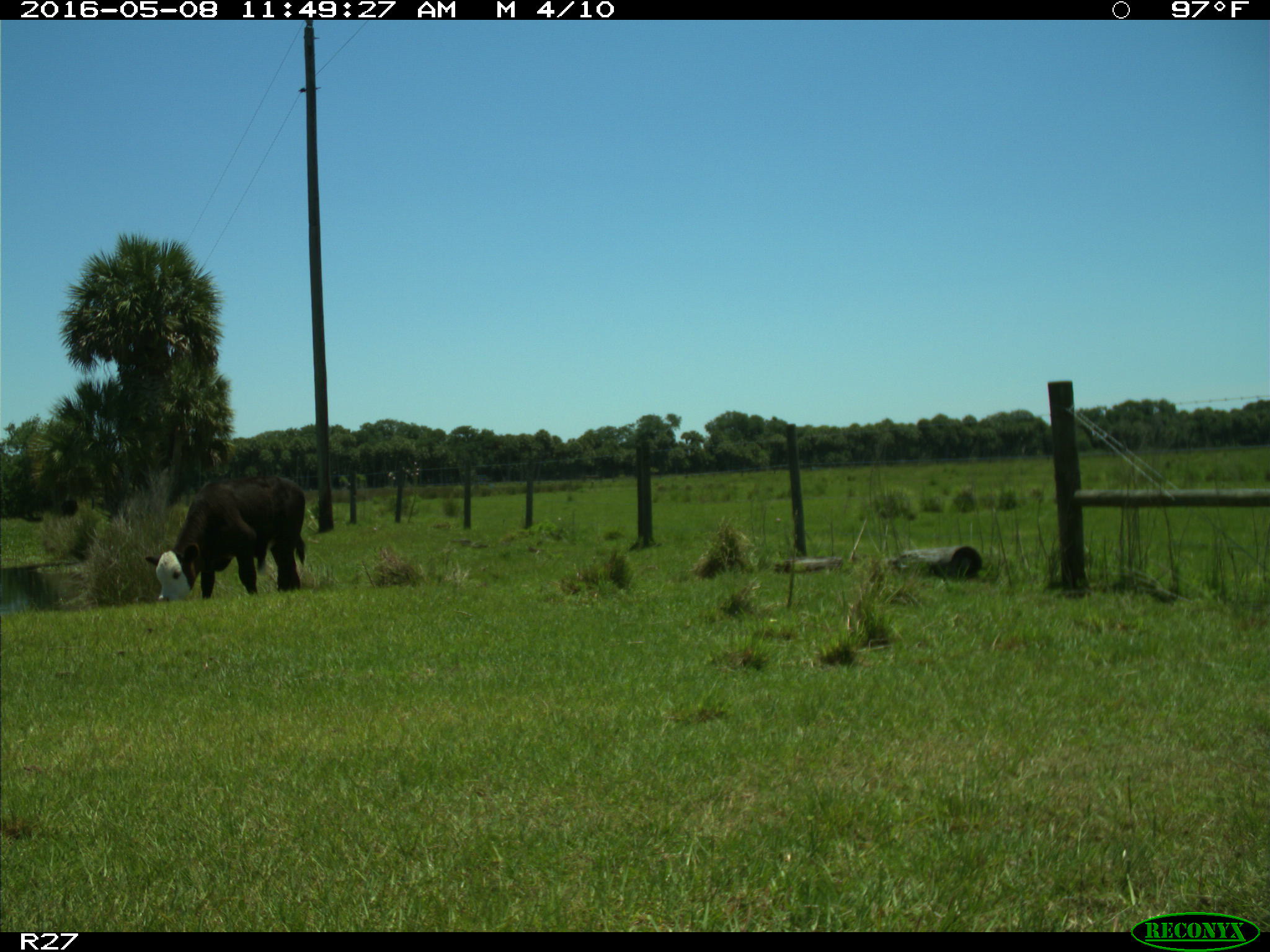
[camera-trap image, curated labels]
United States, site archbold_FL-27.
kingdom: Animalia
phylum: Chordata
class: Mammalia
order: Artiodactyla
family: Bovidae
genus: Bos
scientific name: Bos taurus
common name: domestic cow